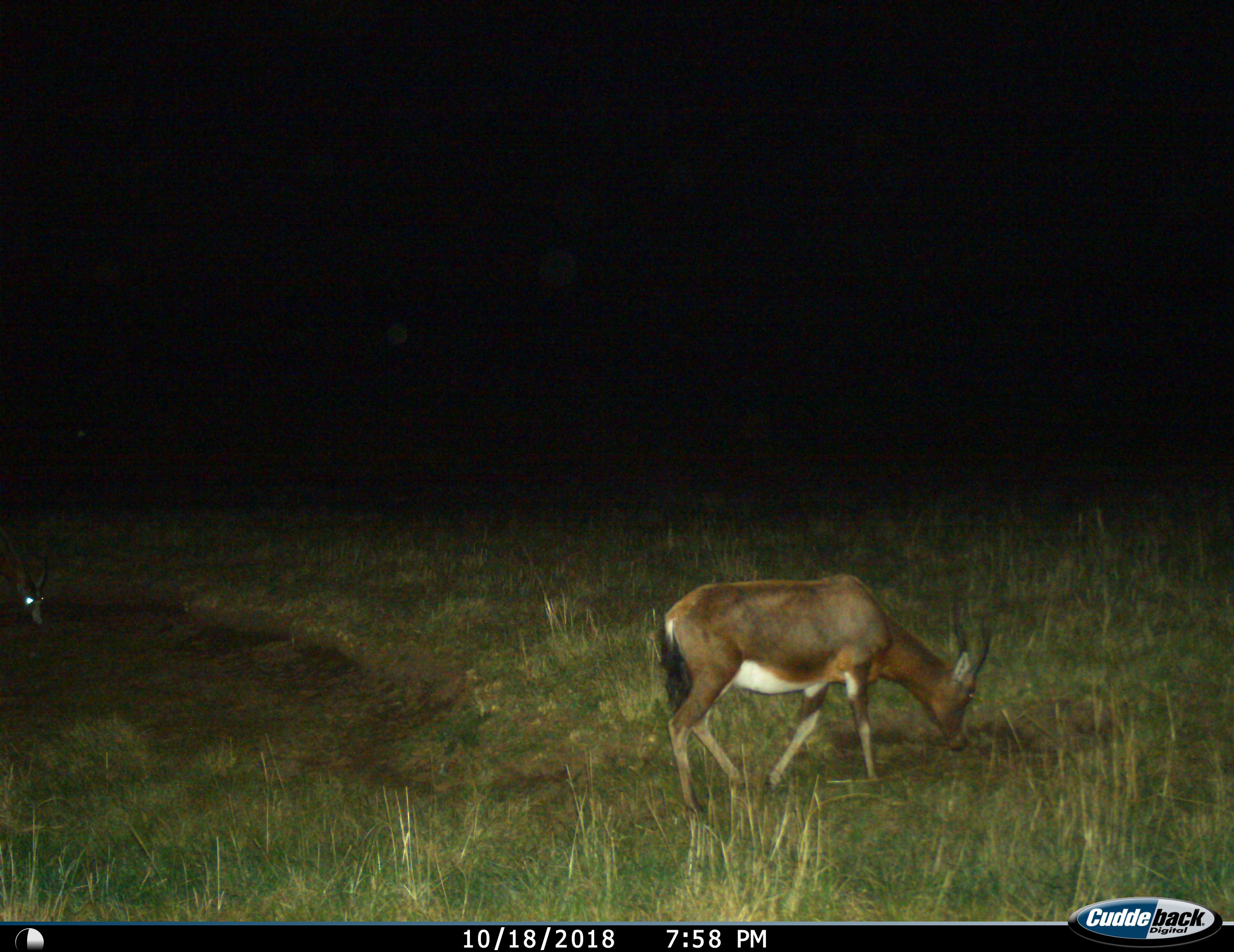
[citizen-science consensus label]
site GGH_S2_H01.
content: unidentified animal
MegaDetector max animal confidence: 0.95